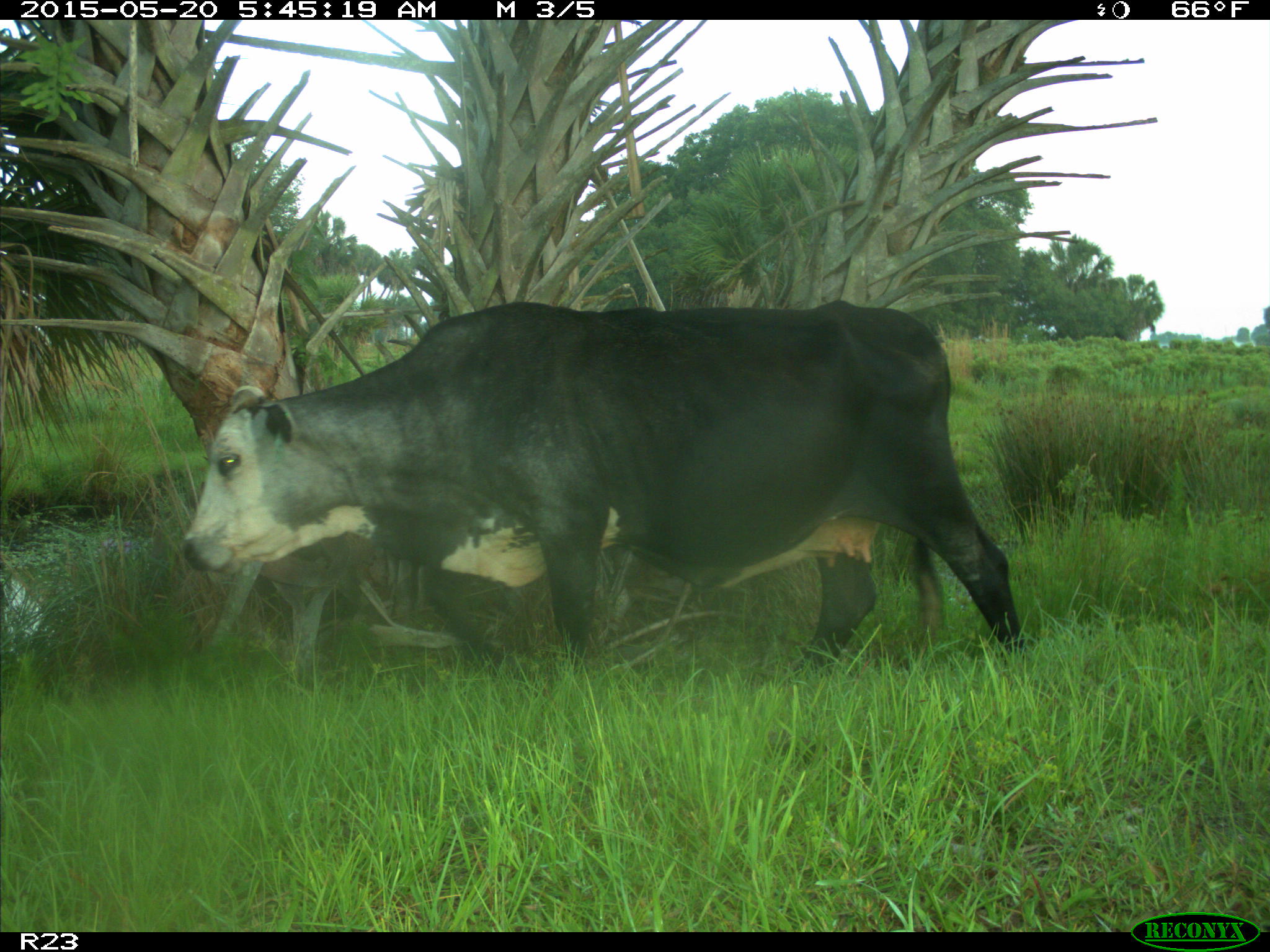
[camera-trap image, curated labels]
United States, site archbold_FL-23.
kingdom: Animalia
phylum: Chordata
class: Mammalia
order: Artiodactyla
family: Bovidae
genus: Bos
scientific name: Bos taurus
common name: domestic cow